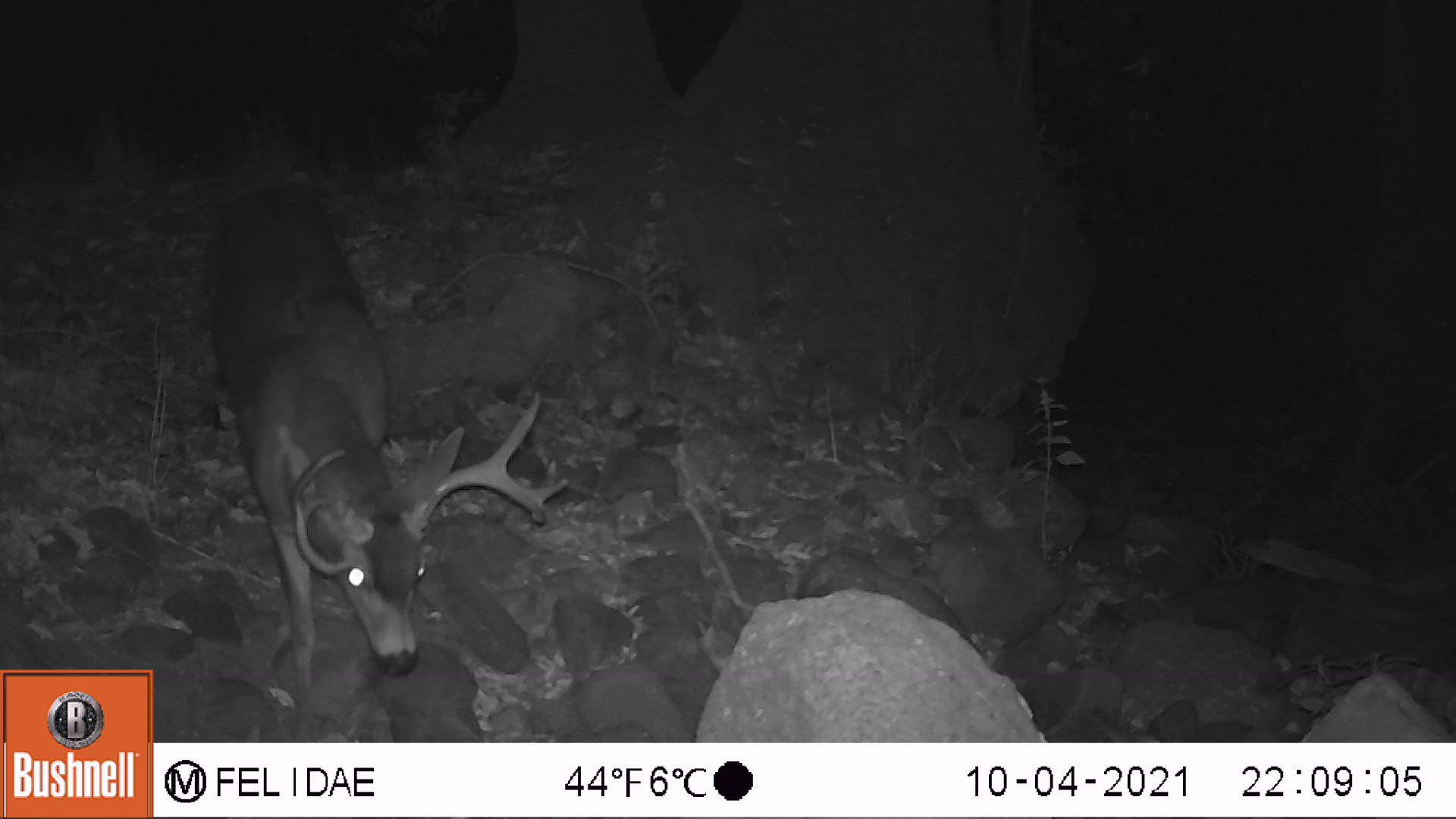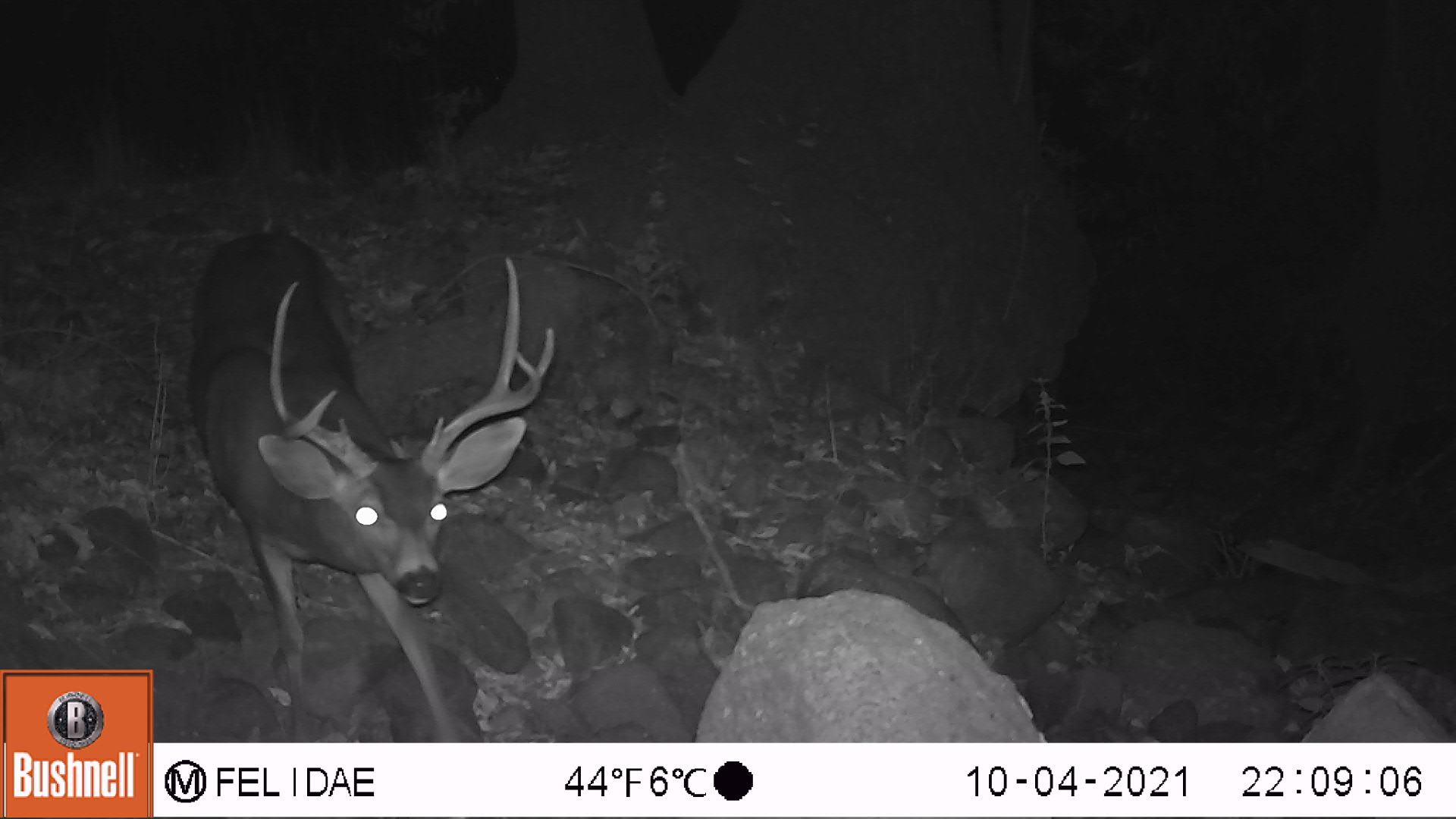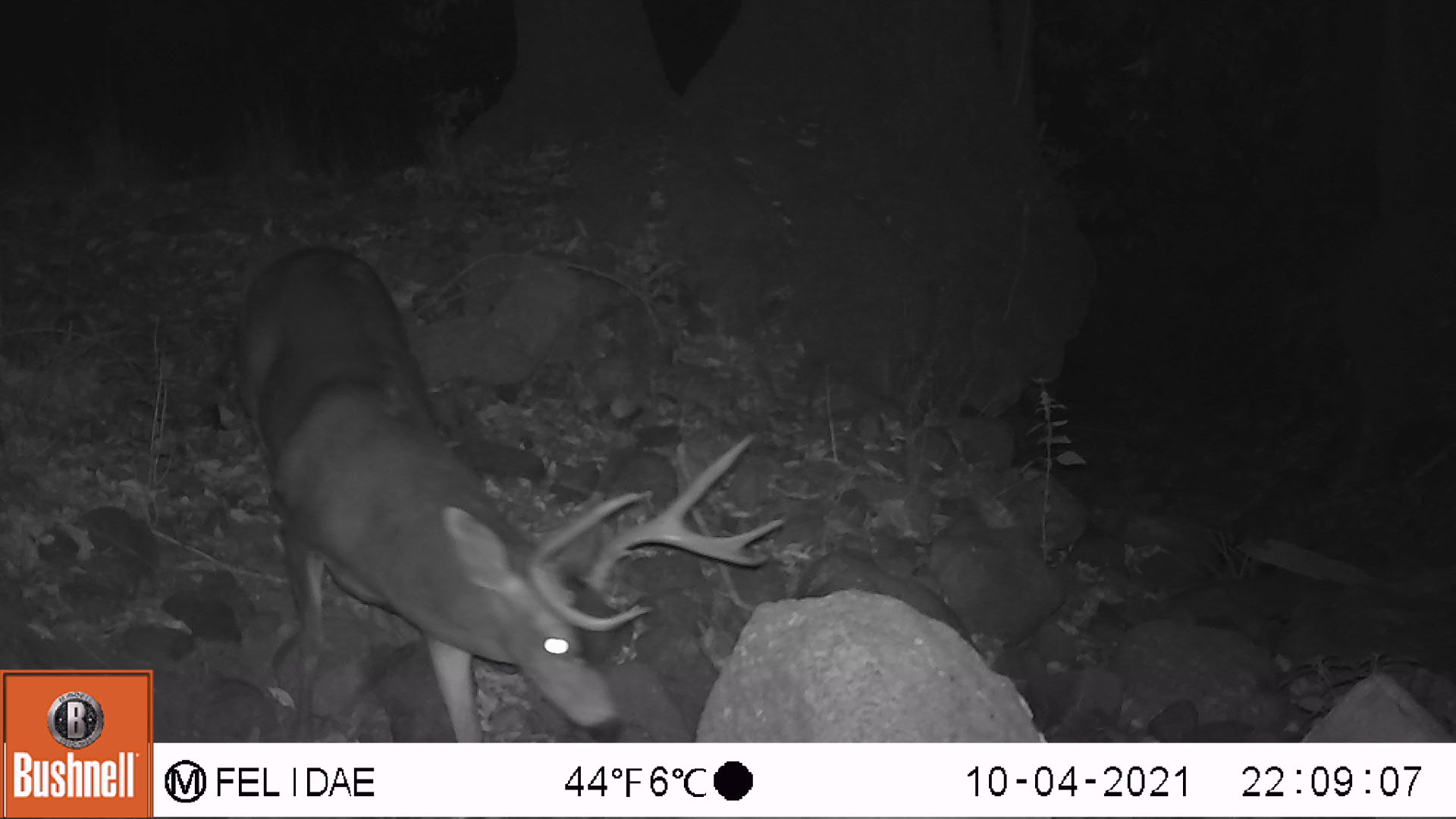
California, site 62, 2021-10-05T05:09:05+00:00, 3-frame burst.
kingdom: Animalia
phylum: Chordata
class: Mammalia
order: Artiodactyla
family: Cervidae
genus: Odocoileus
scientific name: Odocoileus hemionus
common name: mule deer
Mule deer (Odocoileus hemionus).